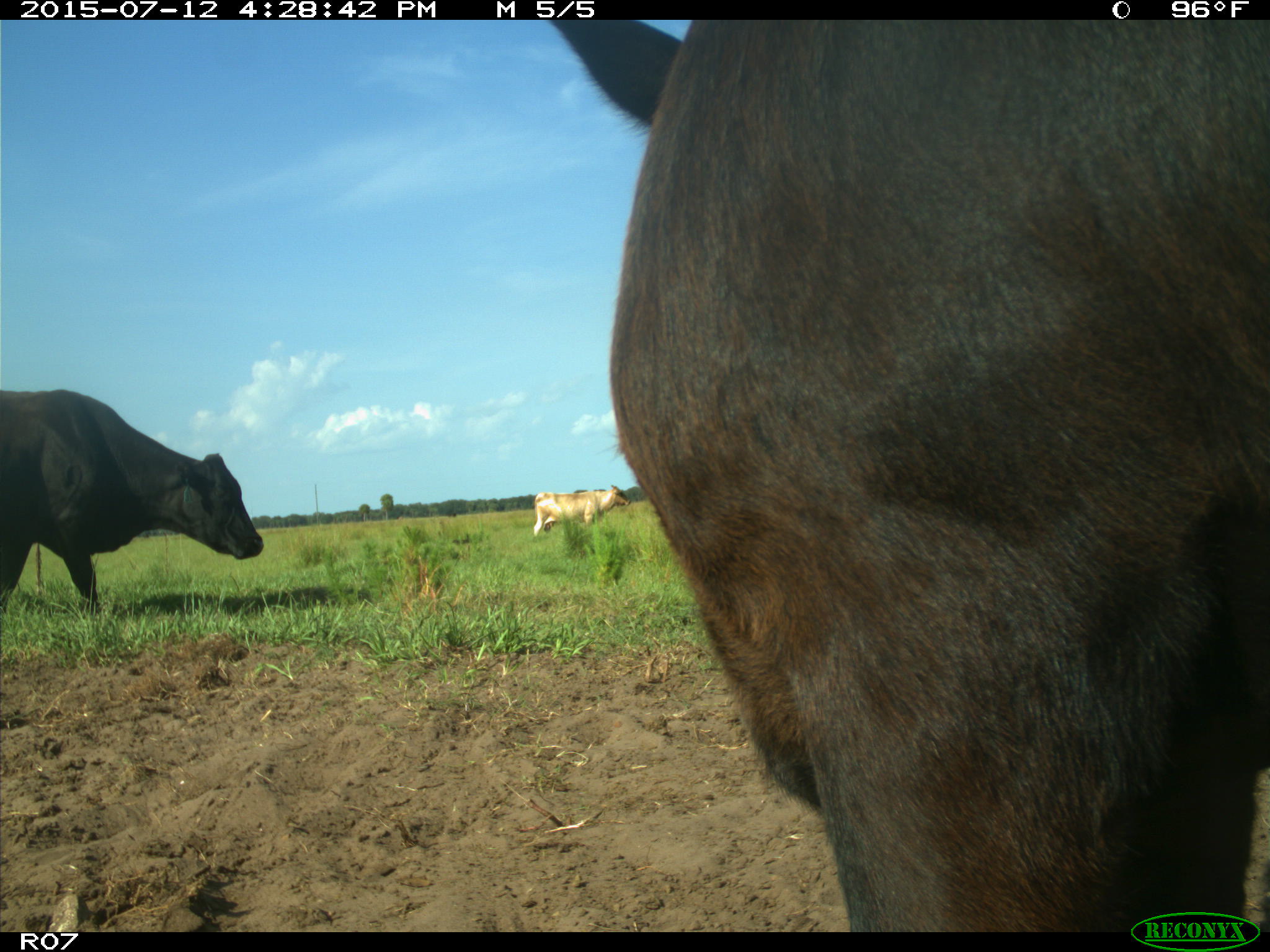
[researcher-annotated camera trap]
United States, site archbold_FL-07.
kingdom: Animalia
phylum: Chordata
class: Mammalia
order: Artiodactyla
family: Bovidae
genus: Bos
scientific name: Bos taurus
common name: domestic cow